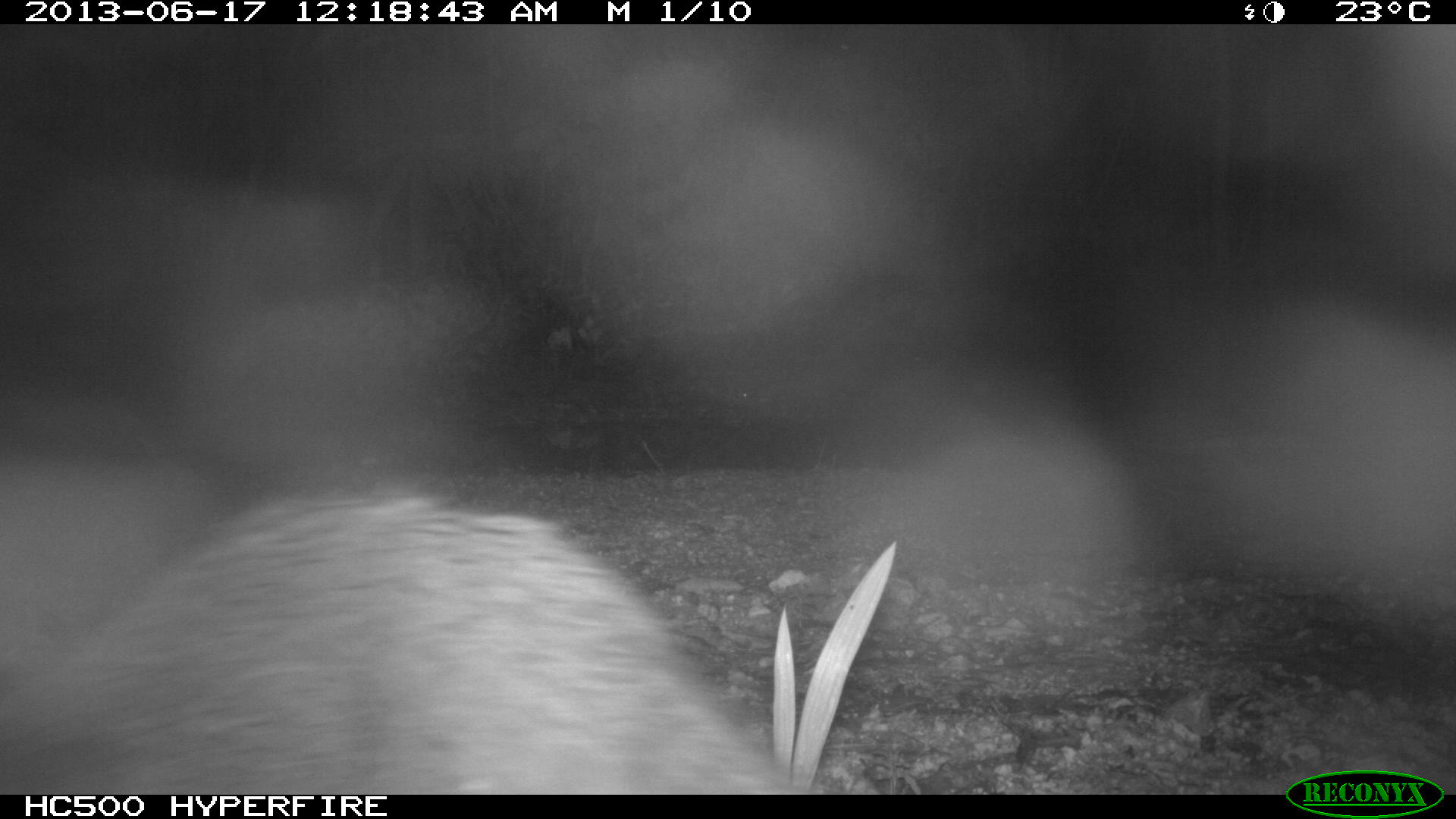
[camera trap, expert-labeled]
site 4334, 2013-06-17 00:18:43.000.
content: unidentified animal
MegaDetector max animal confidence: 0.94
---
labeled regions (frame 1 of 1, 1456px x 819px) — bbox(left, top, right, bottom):
unknown: bbox(0, 480, 807, 792)